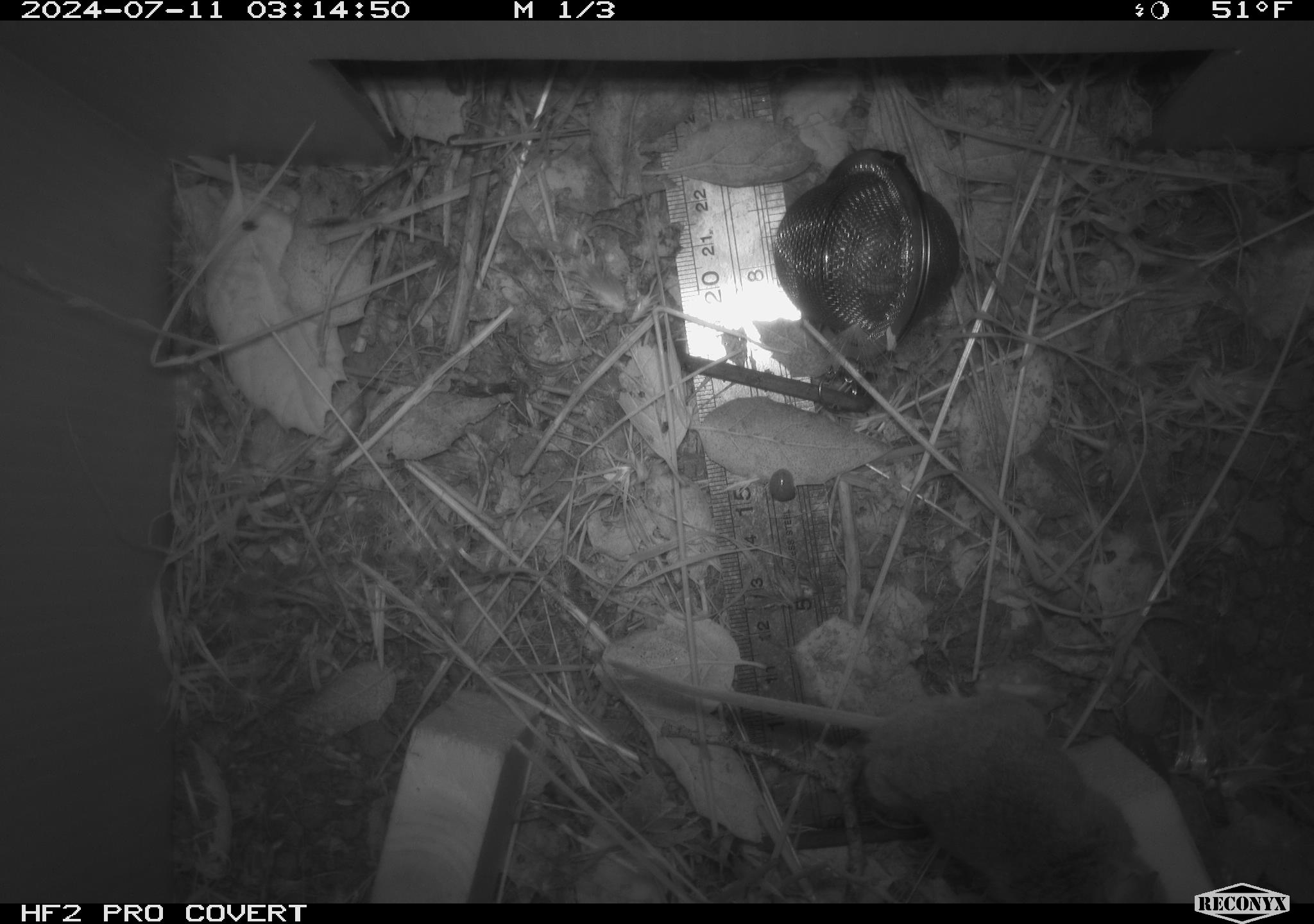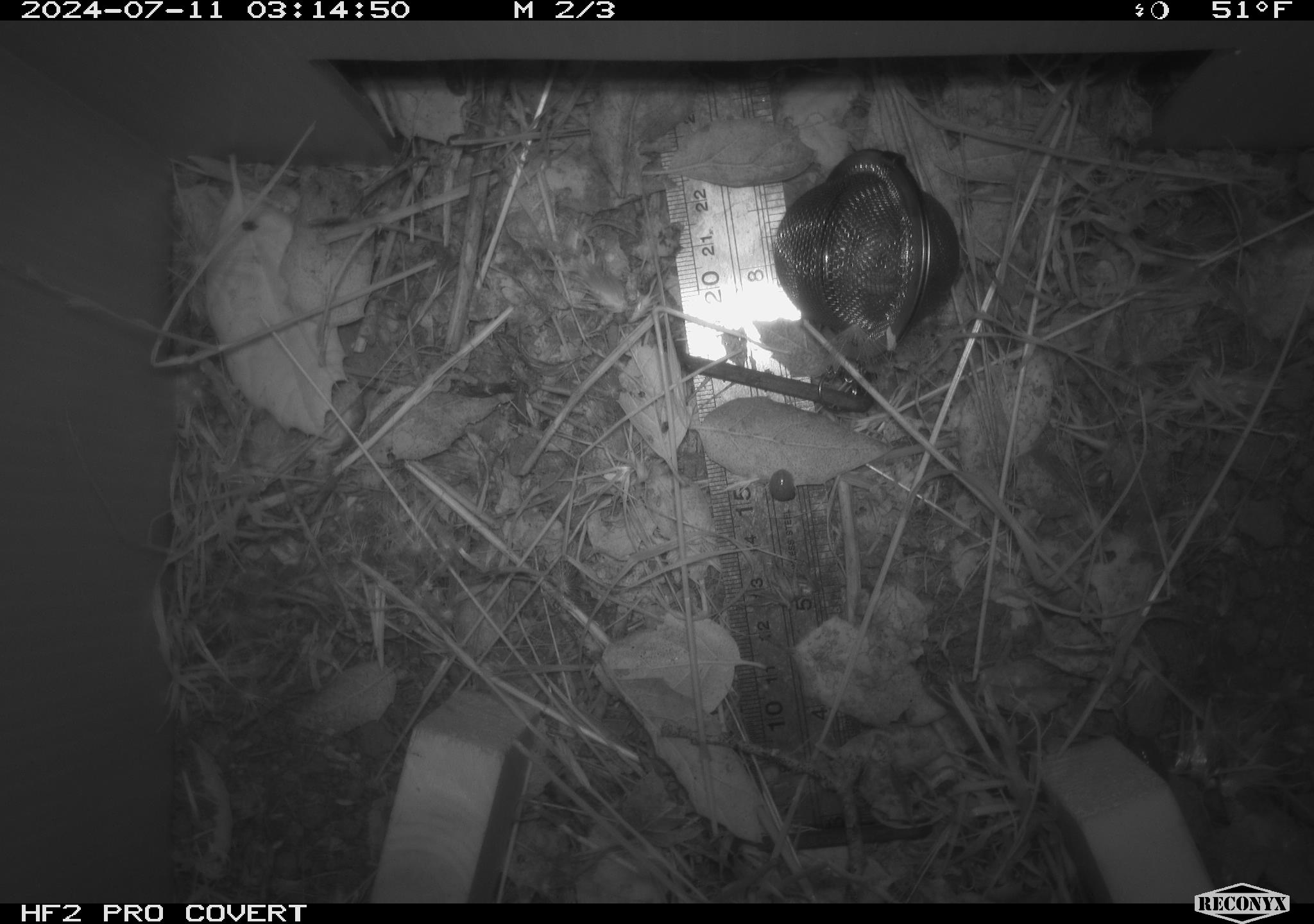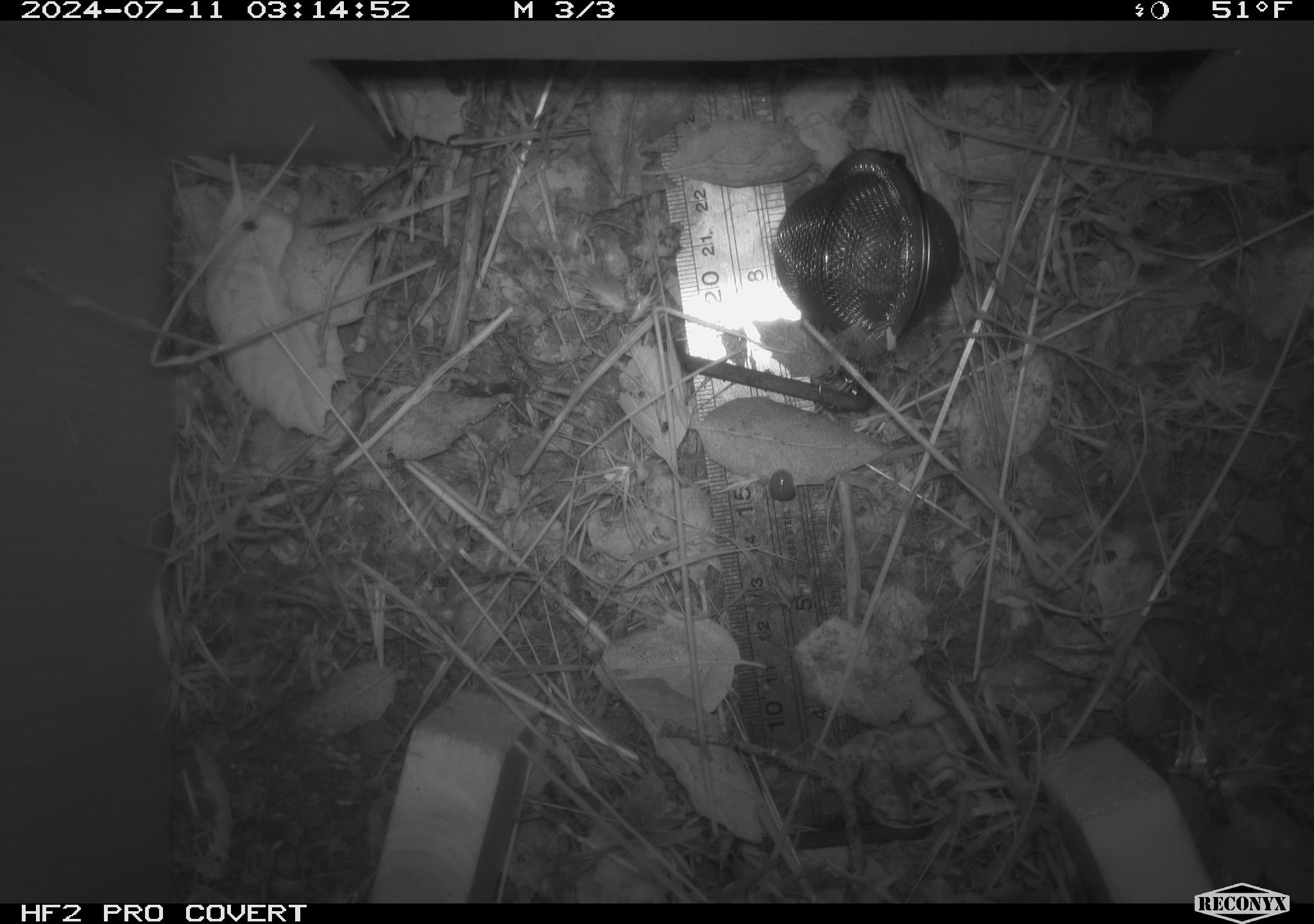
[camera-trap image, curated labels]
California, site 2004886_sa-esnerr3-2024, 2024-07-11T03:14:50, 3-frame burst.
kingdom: Animalia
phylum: Chordata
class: Mammalia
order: Rodentia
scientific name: Rodentia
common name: rodent